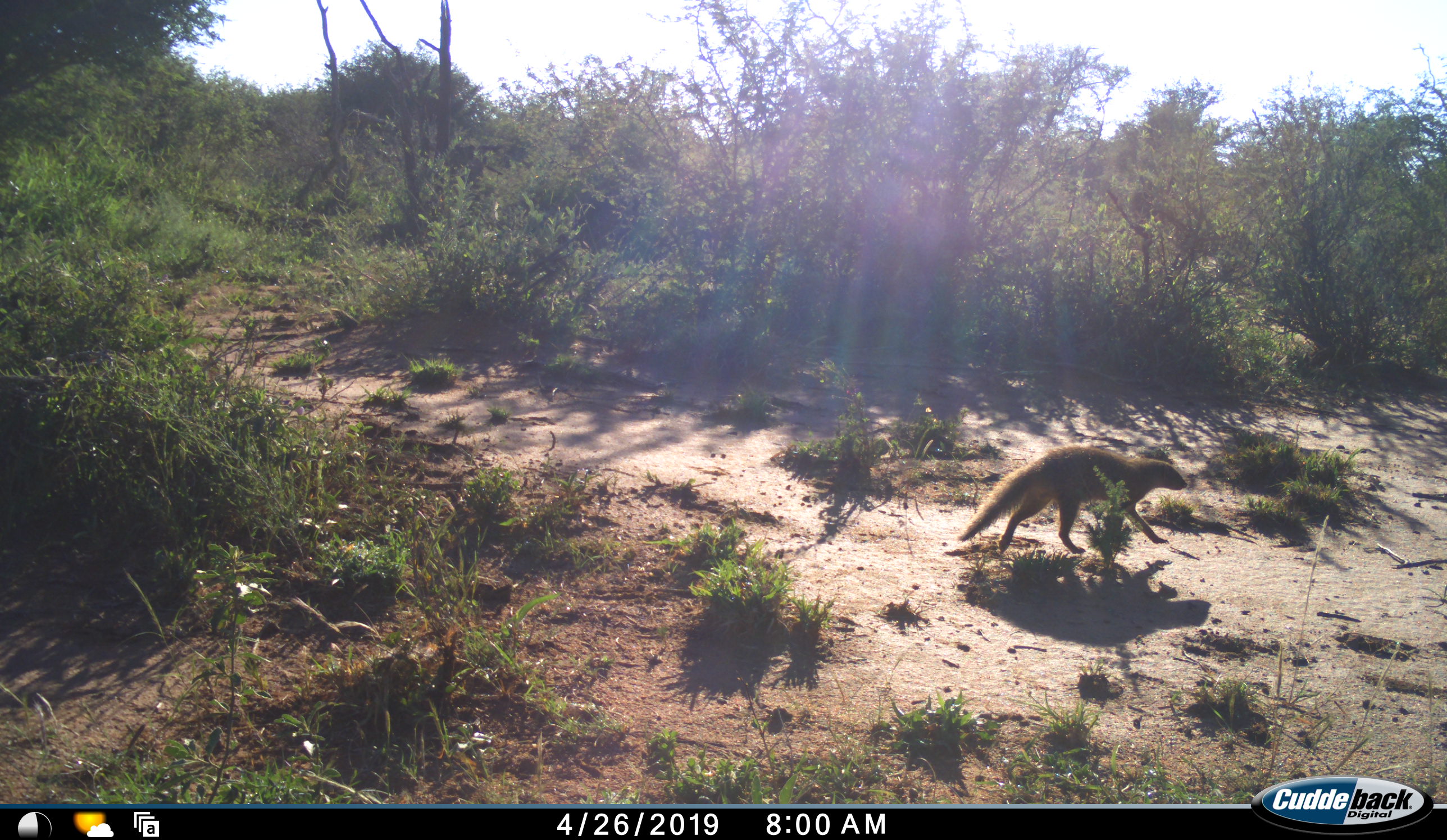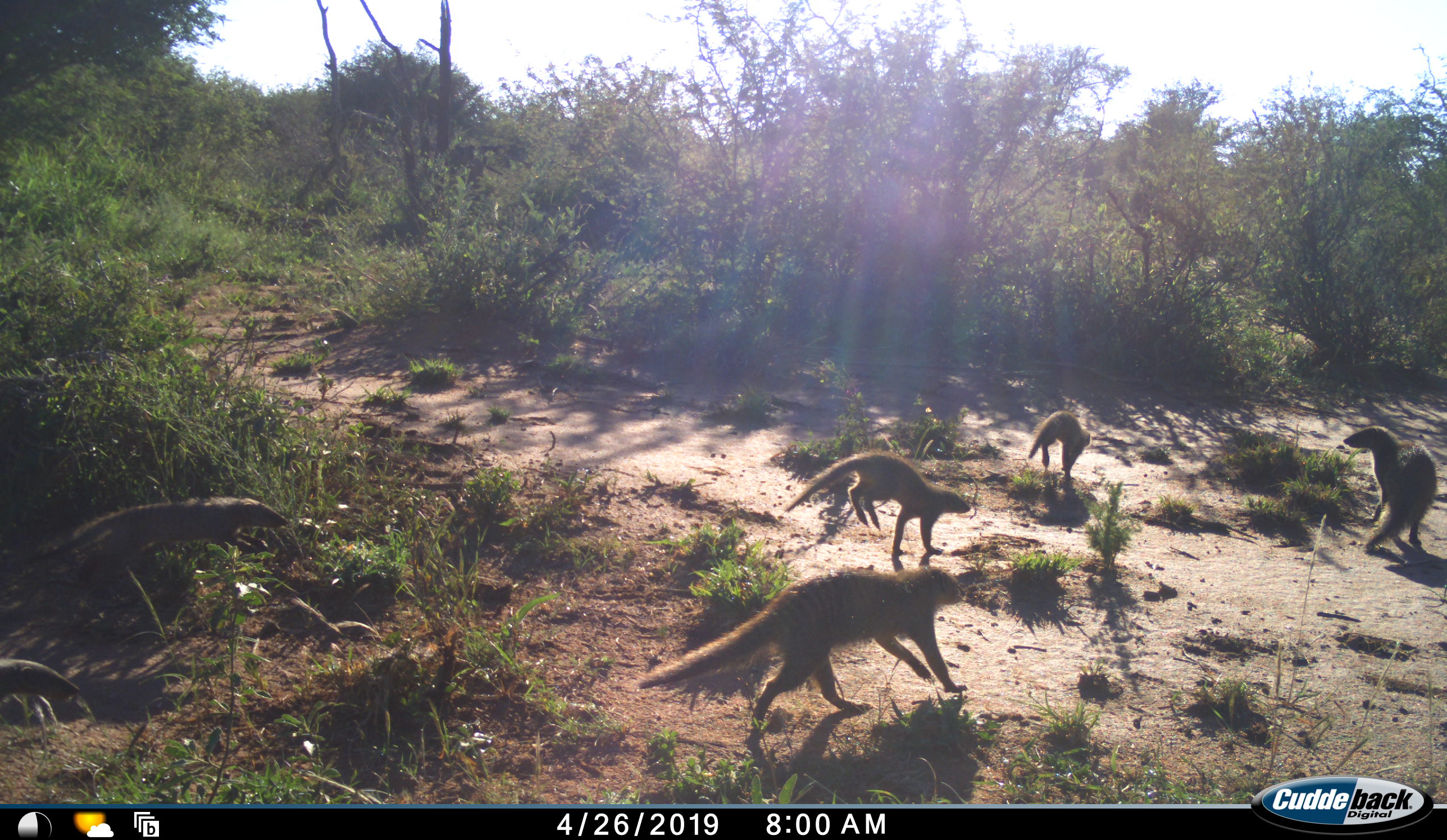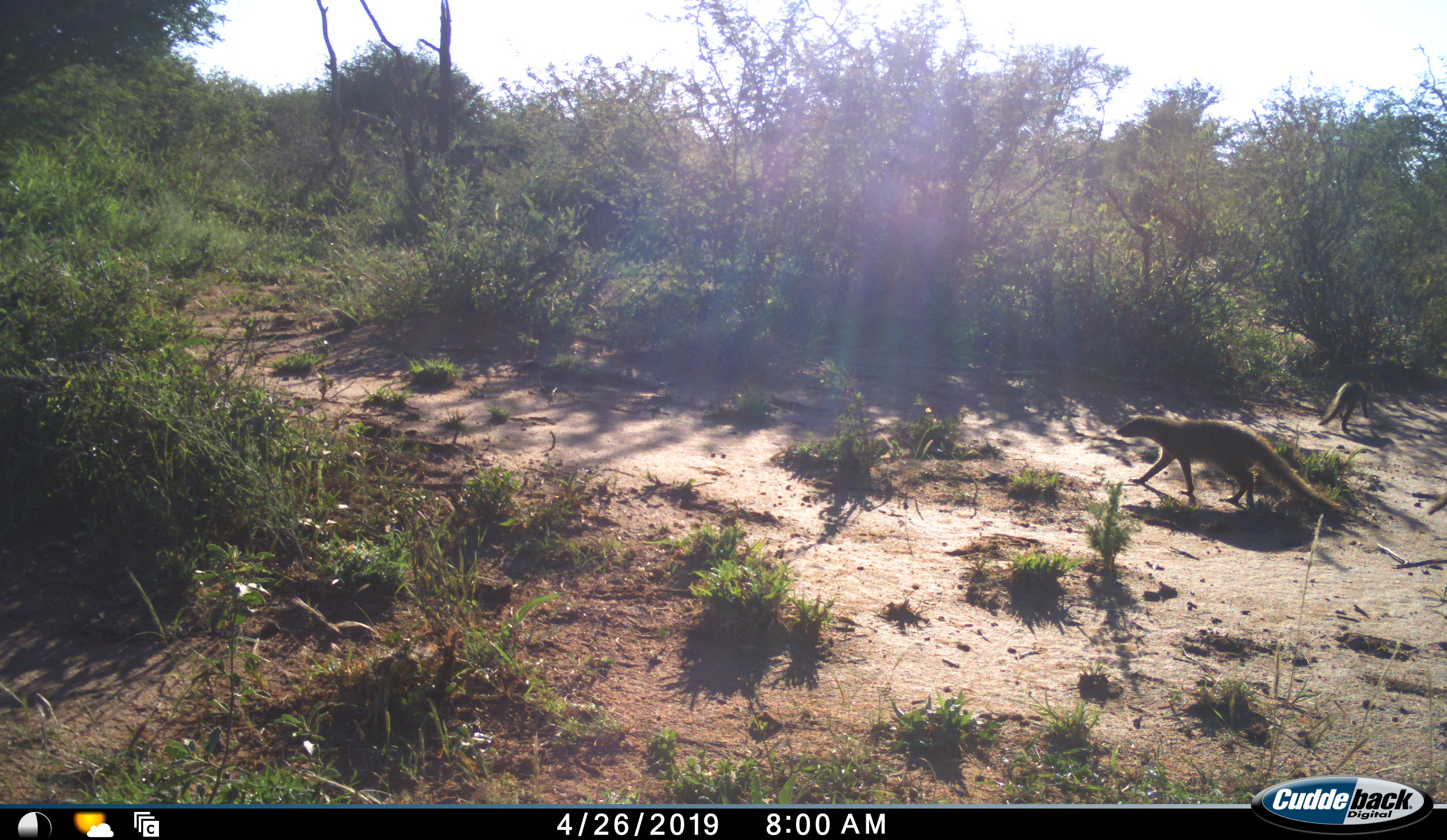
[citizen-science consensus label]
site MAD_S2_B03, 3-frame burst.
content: unidentified animal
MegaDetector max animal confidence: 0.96